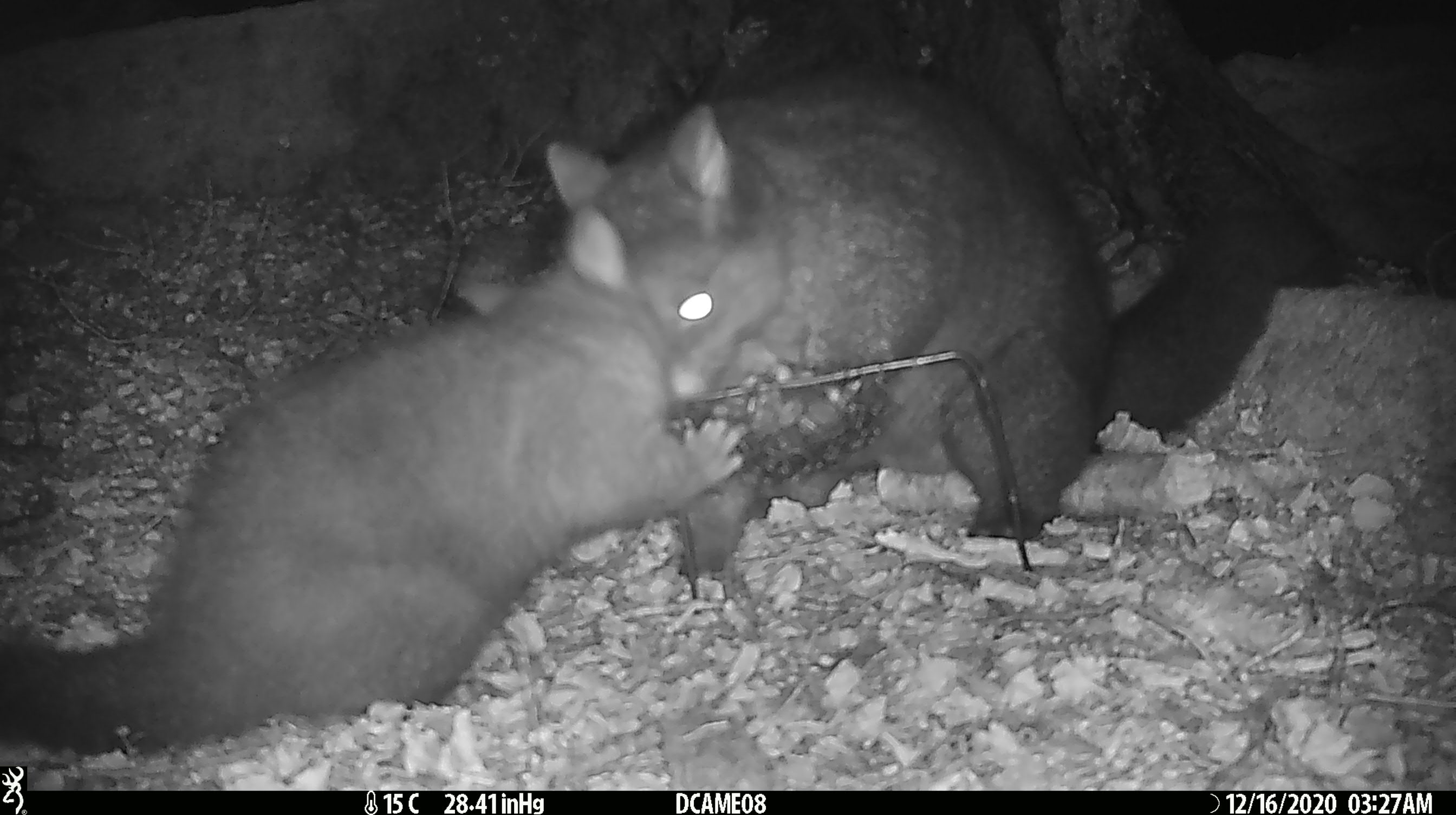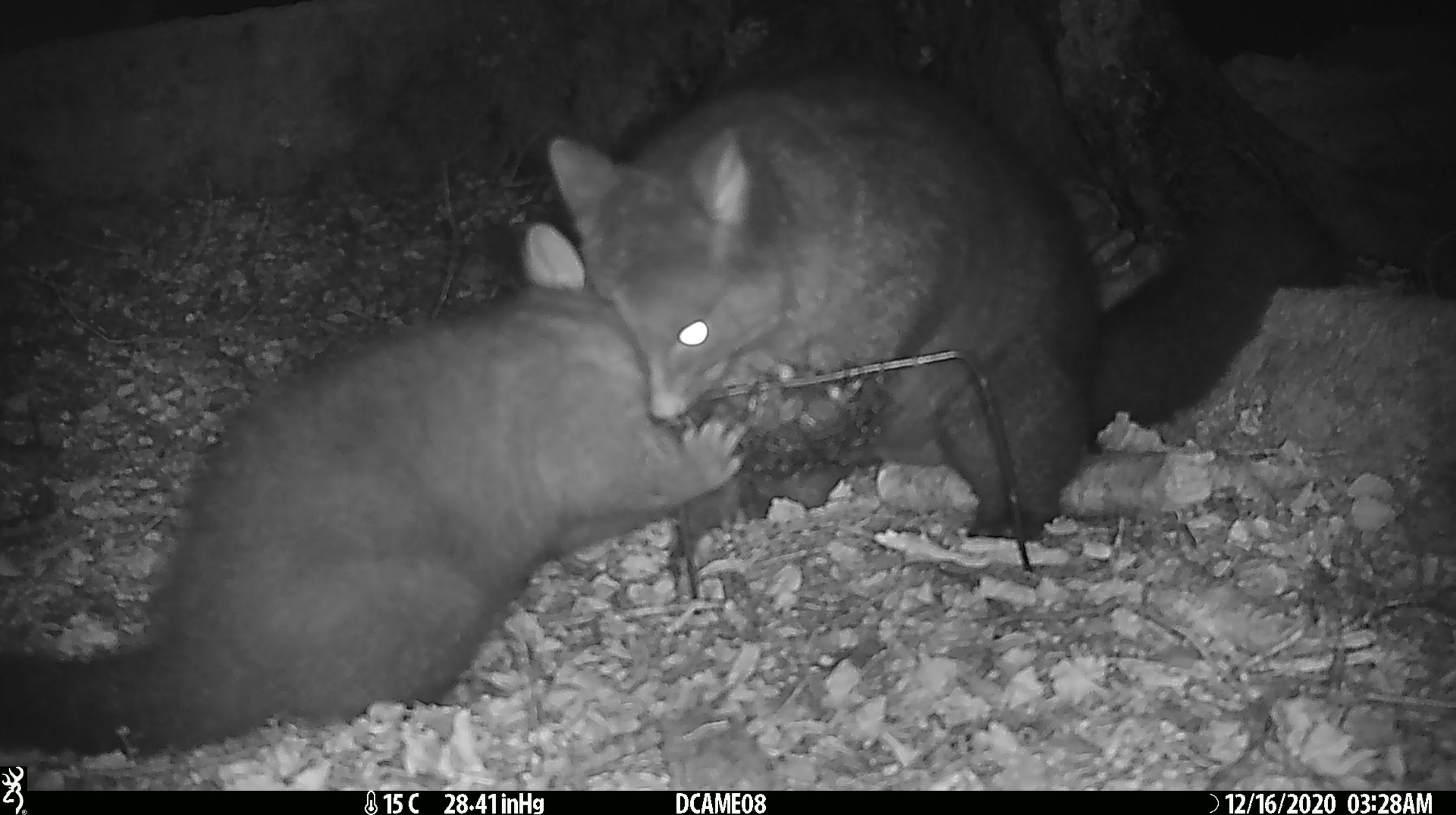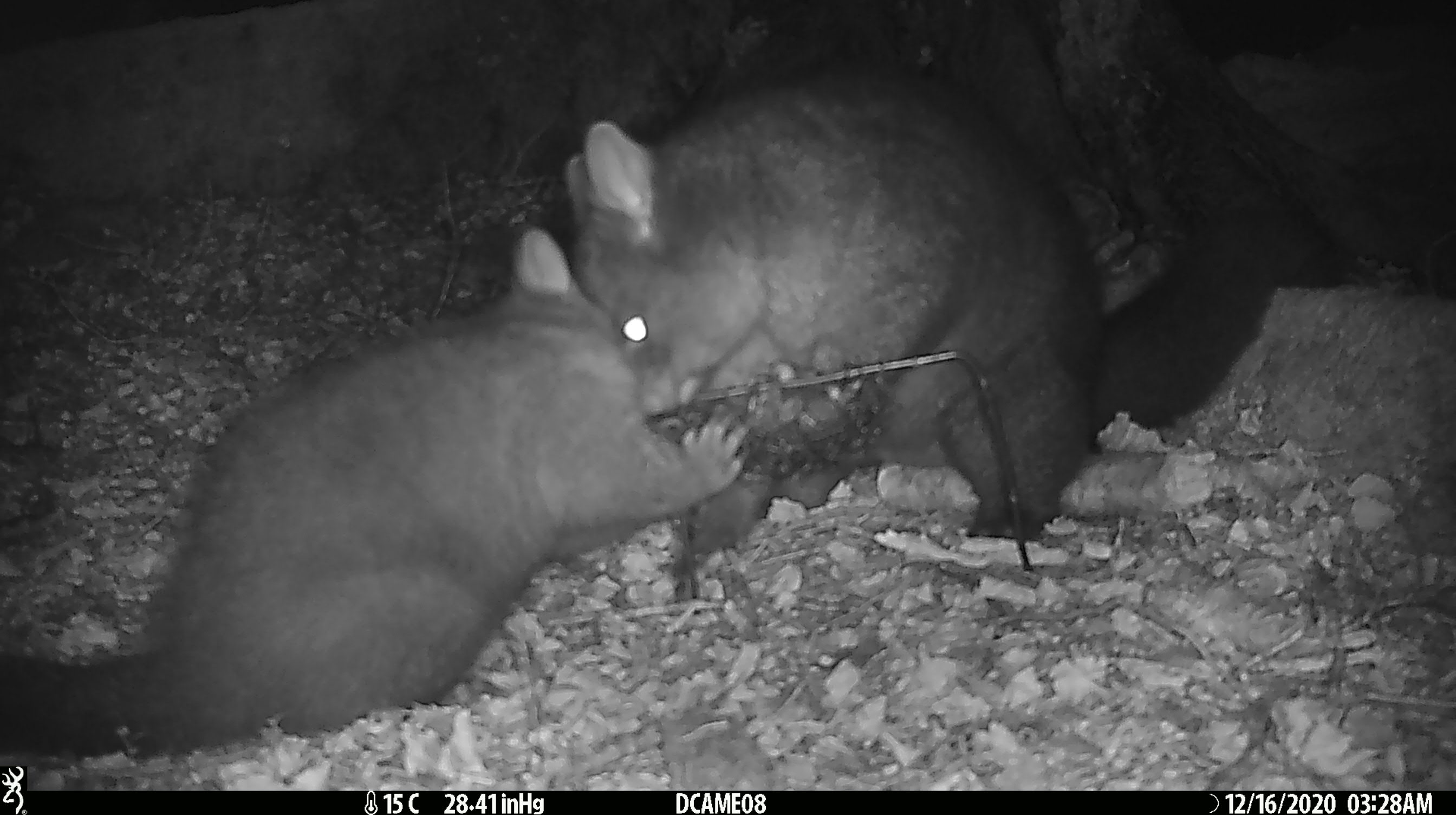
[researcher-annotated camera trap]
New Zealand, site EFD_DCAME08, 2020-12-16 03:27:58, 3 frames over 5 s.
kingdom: Animalia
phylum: Chordata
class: Mammalia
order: Diprotodontia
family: Phalangeridae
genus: Trichosurus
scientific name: Trichosurus vulpecula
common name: common brushtail possum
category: possum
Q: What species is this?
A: Possum (common brushtail possum) (Trichosurus vulpecula).